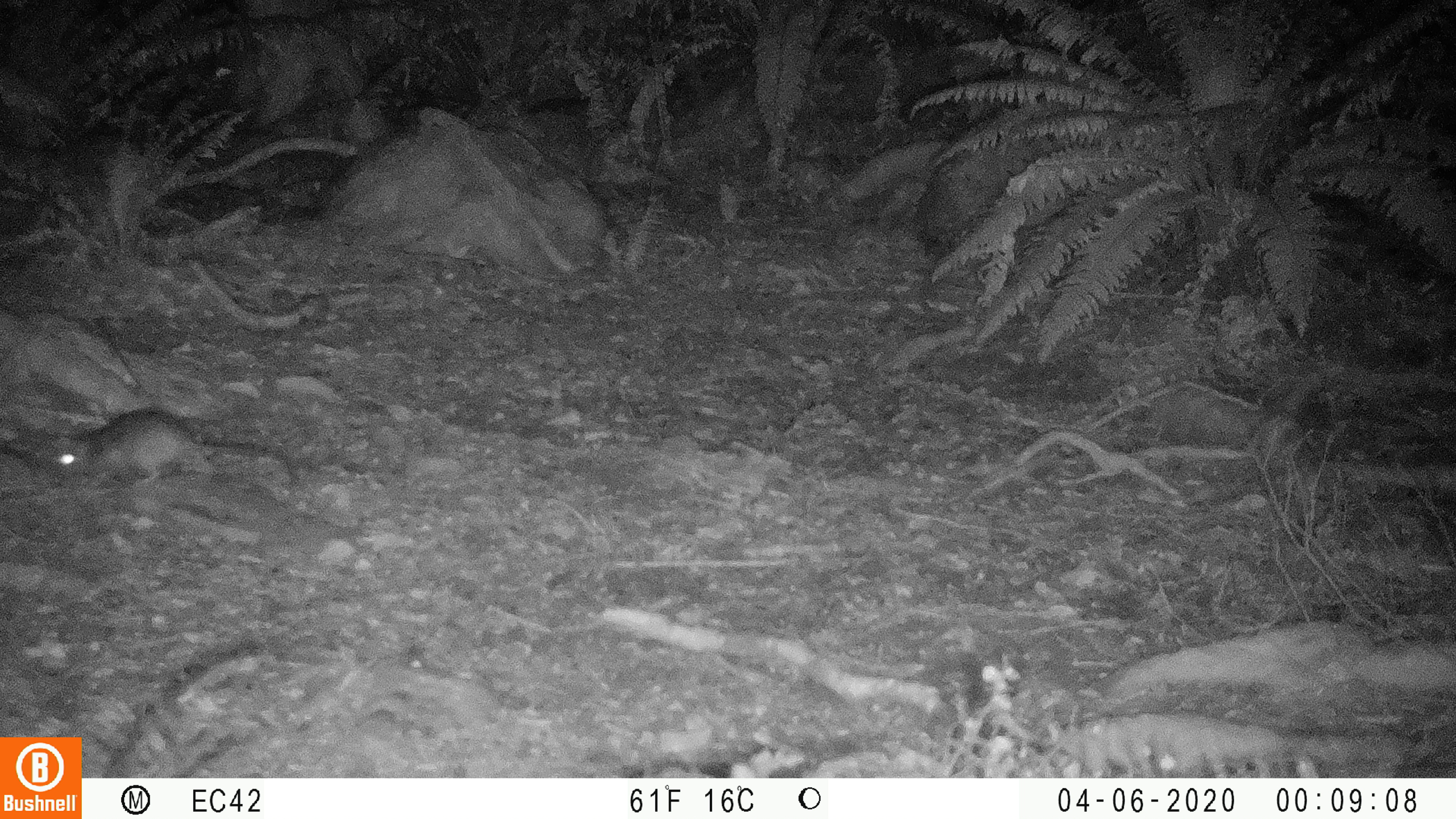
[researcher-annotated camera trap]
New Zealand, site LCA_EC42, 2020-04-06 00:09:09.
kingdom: Animalia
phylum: Chordata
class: Mammalia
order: Rodentia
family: Muridae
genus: Rattus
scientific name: Rattus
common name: rat